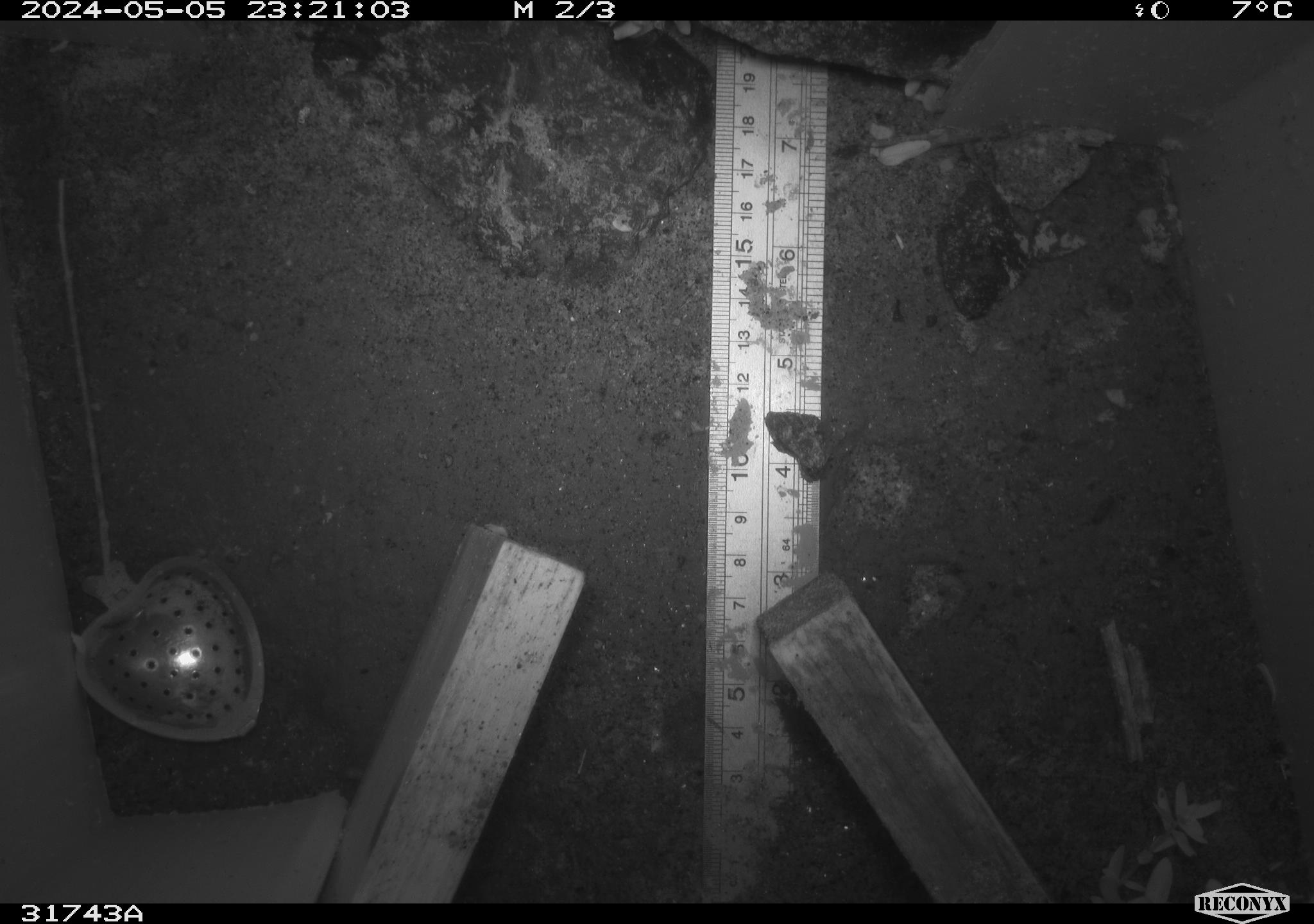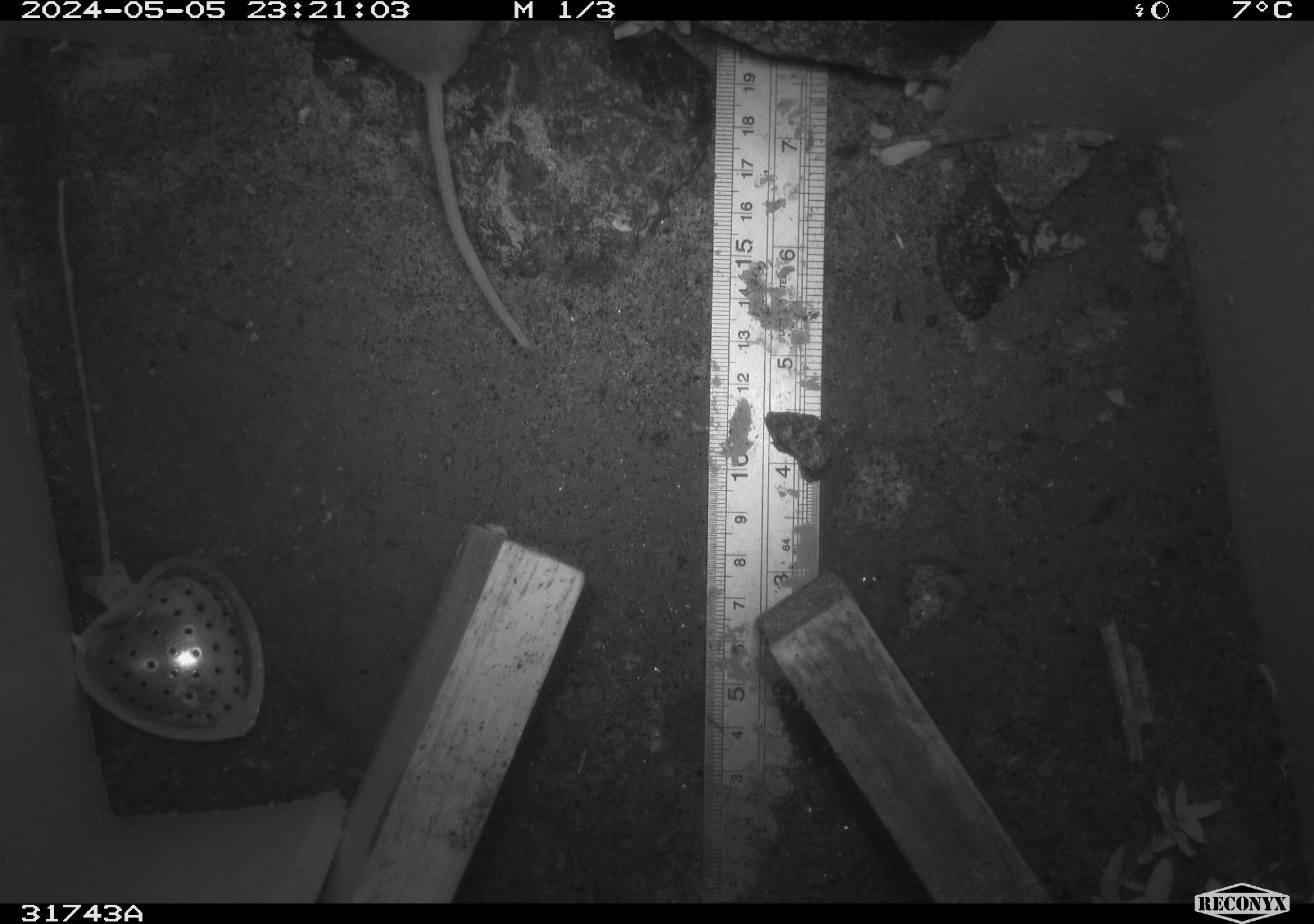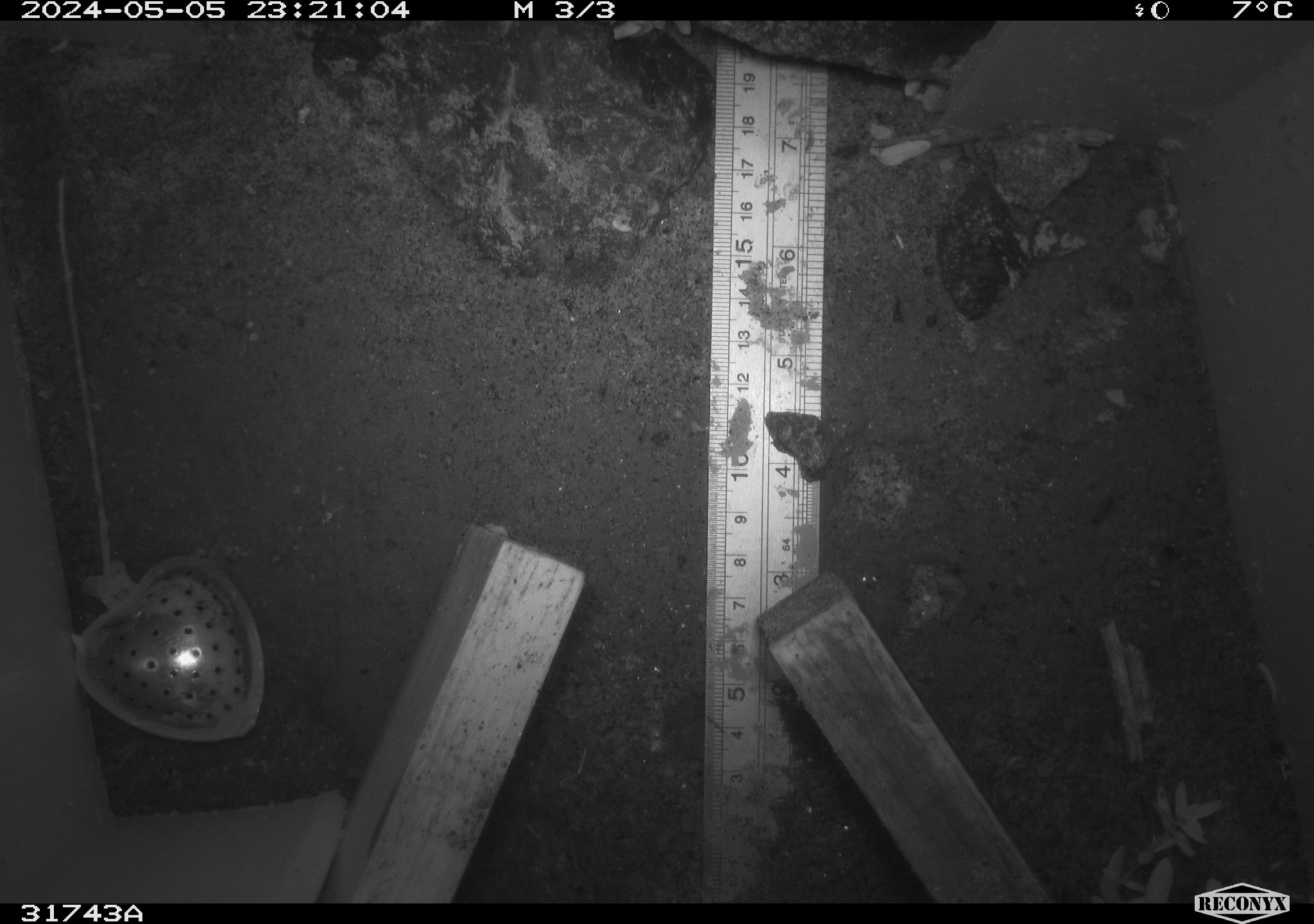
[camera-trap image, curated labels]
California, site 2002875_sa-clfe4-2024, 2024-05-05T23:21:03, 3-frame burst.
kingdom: Animalia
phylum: Chordata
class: Mammalia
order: Rodentia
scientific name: Rodentia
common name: rodent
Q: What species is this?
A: Rodent (Rodentia).